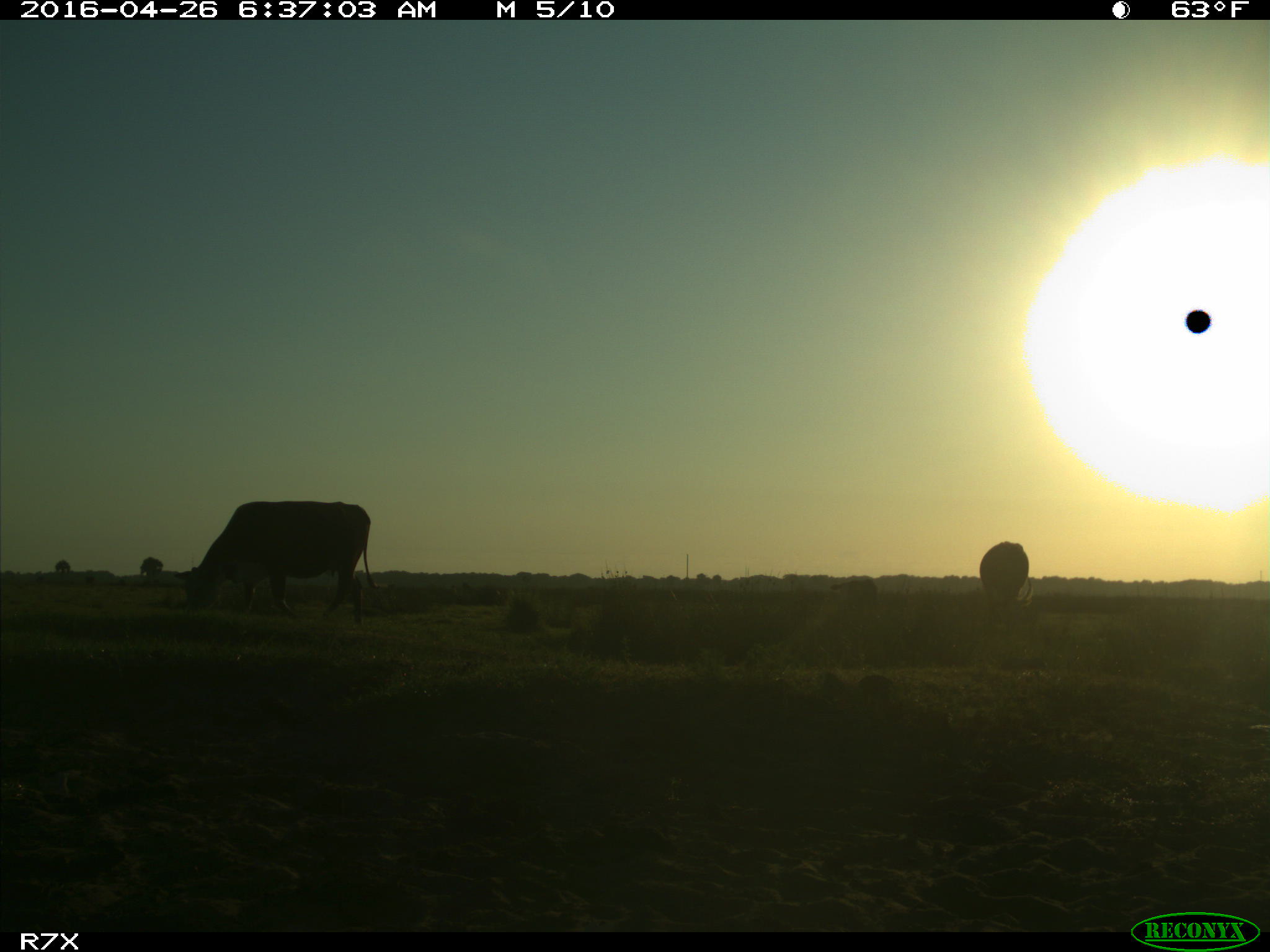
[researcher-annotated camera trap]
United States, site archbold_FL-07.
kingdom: Animalia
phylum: Chordata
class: Mammalia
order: Artiodactyla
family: Bovidae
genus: Bos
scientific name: Bos taurus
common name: domestic cow